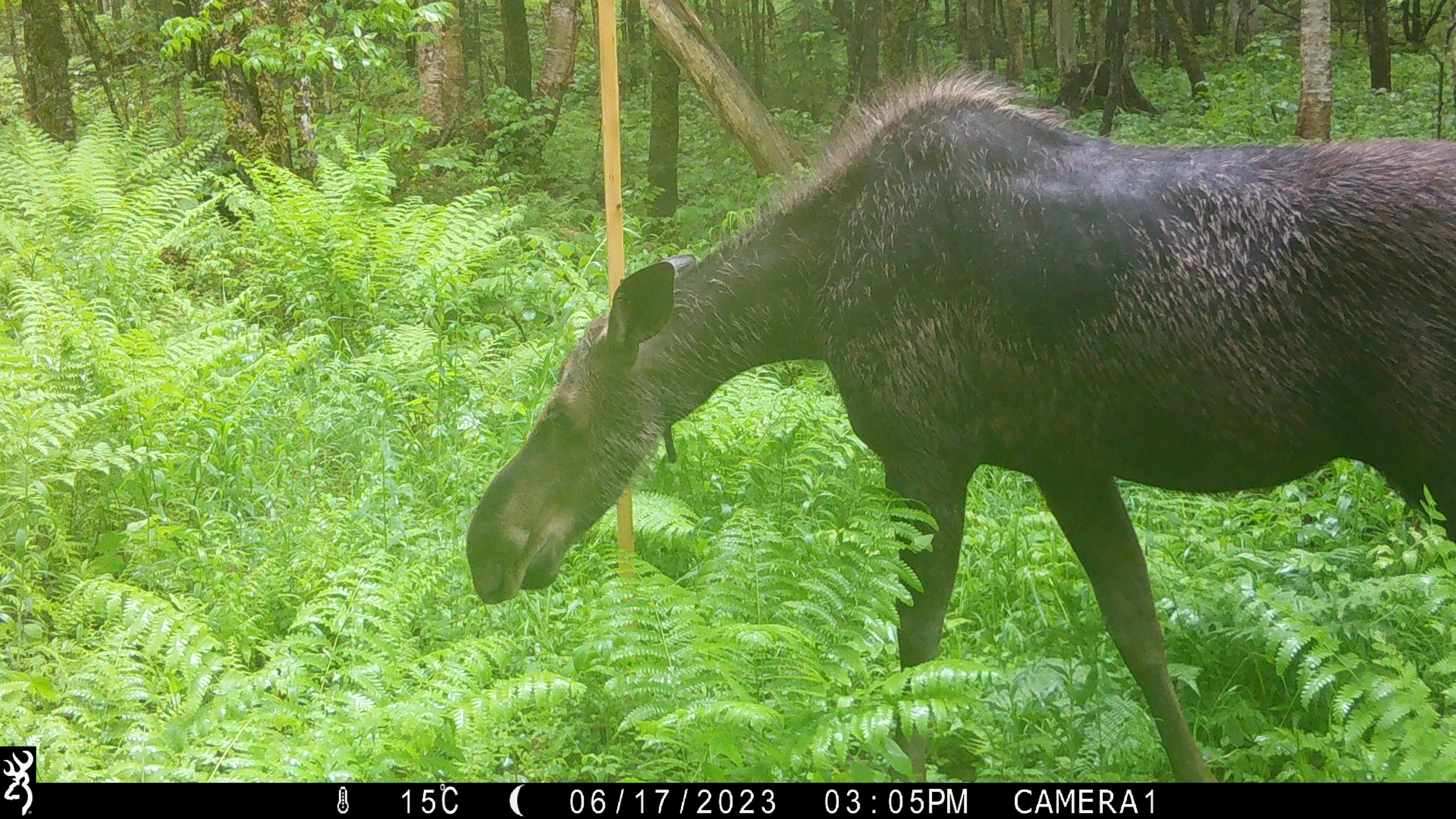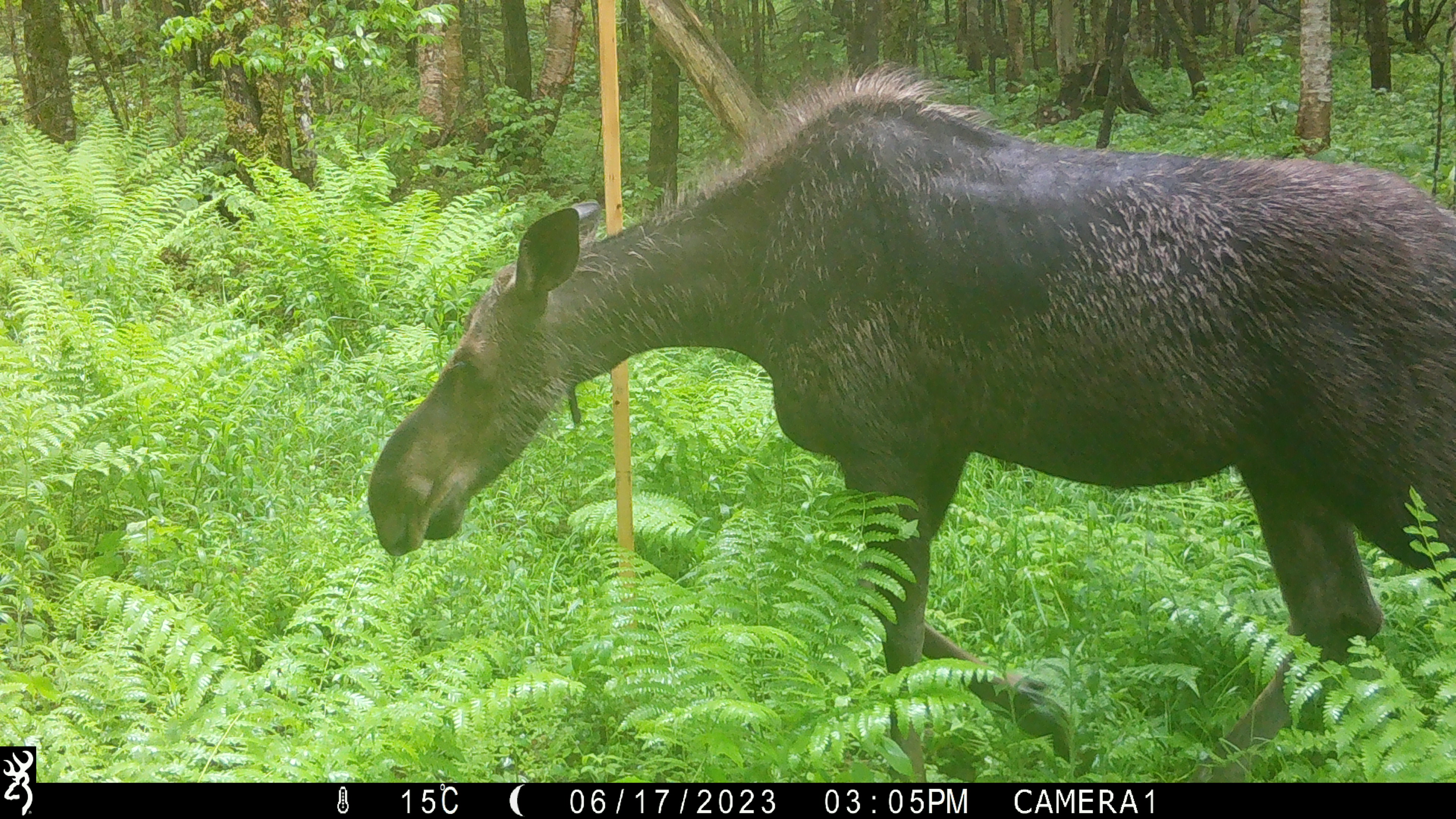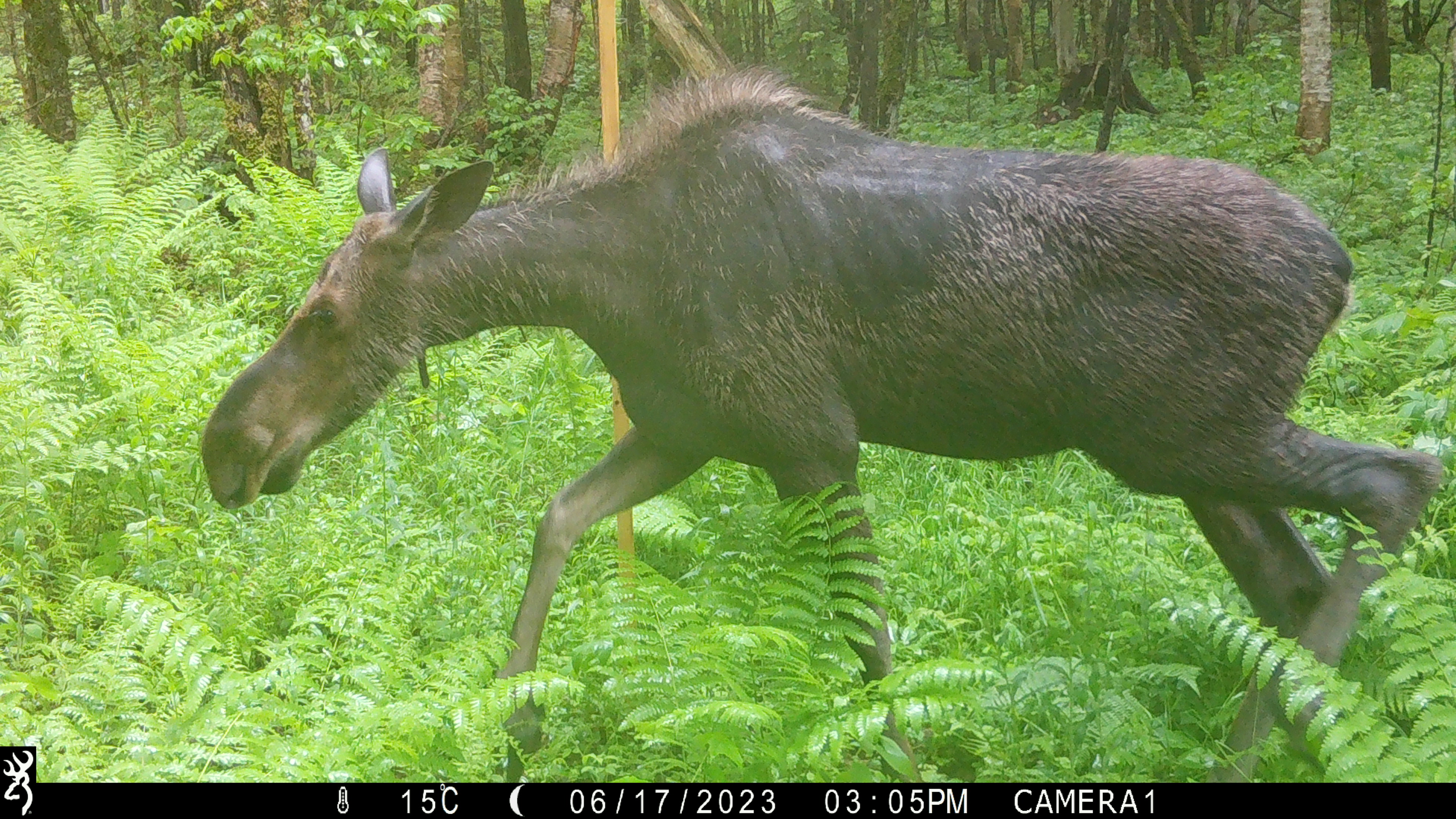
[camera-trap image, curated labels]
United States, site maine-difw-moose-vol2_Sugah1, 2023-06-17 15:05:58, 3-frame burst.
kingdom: Animalia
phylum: Chordata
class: Mammalia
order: Artiodactyla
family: Cervidae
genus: Alces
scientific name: Alces alces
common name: moose